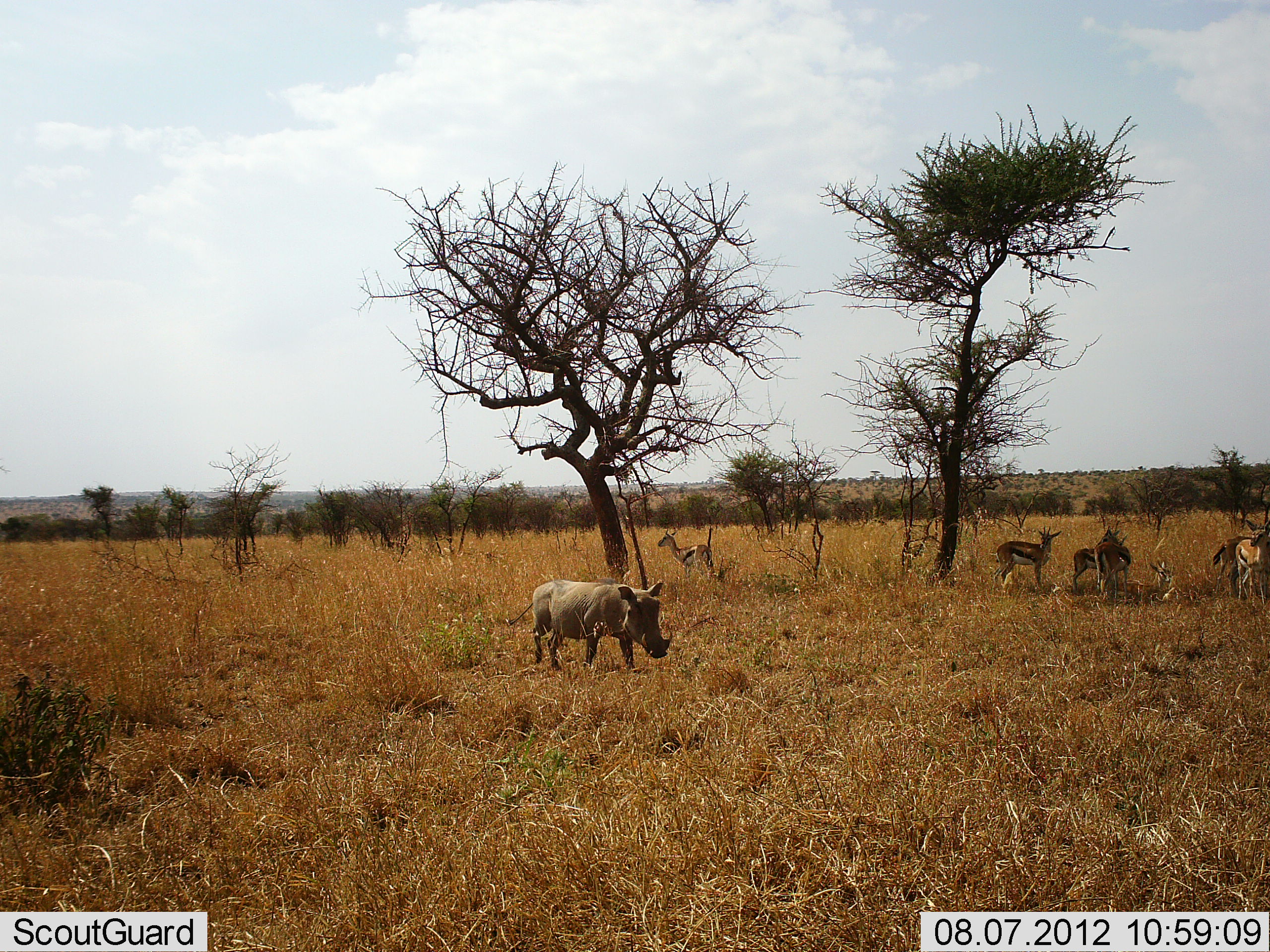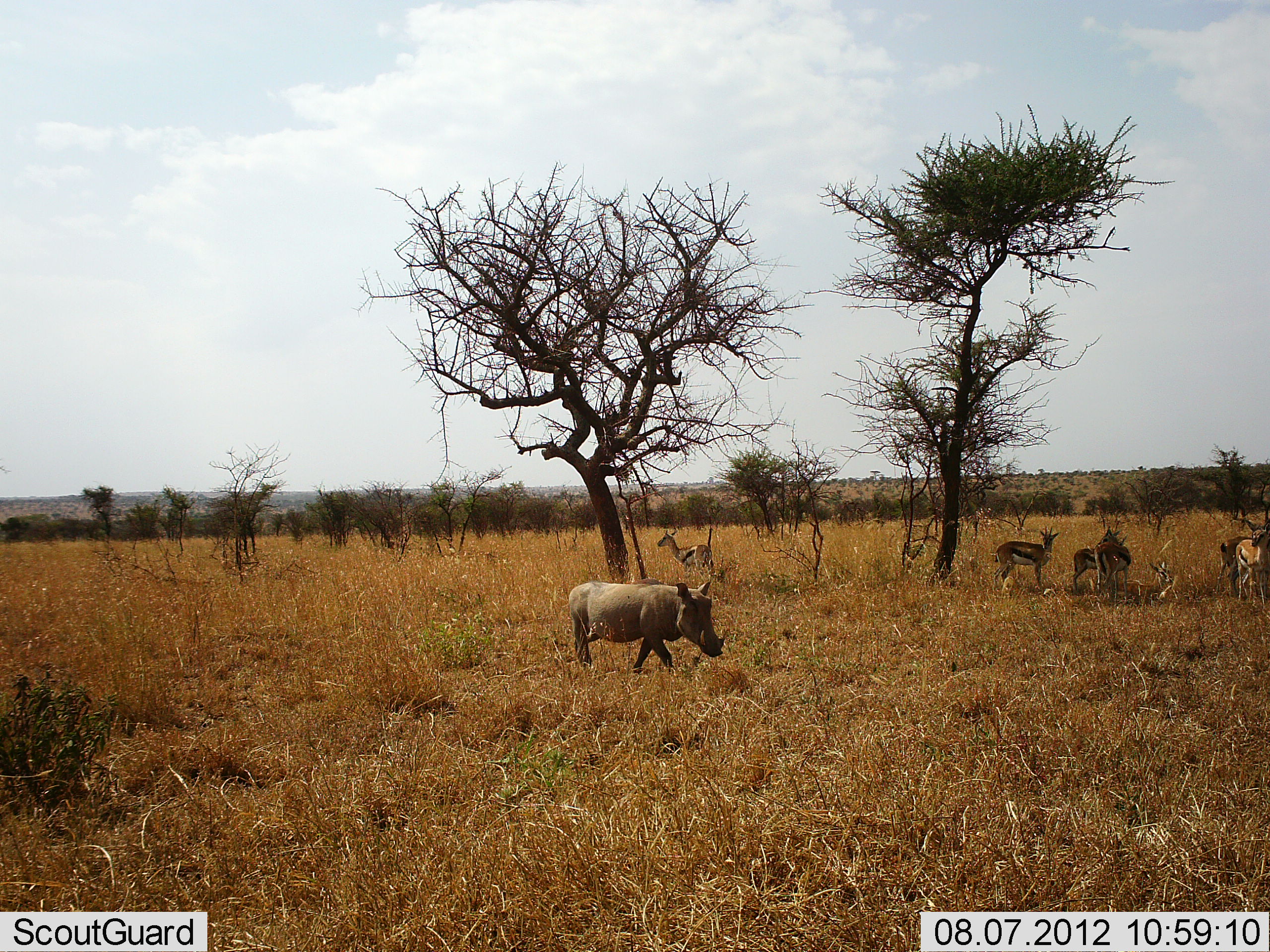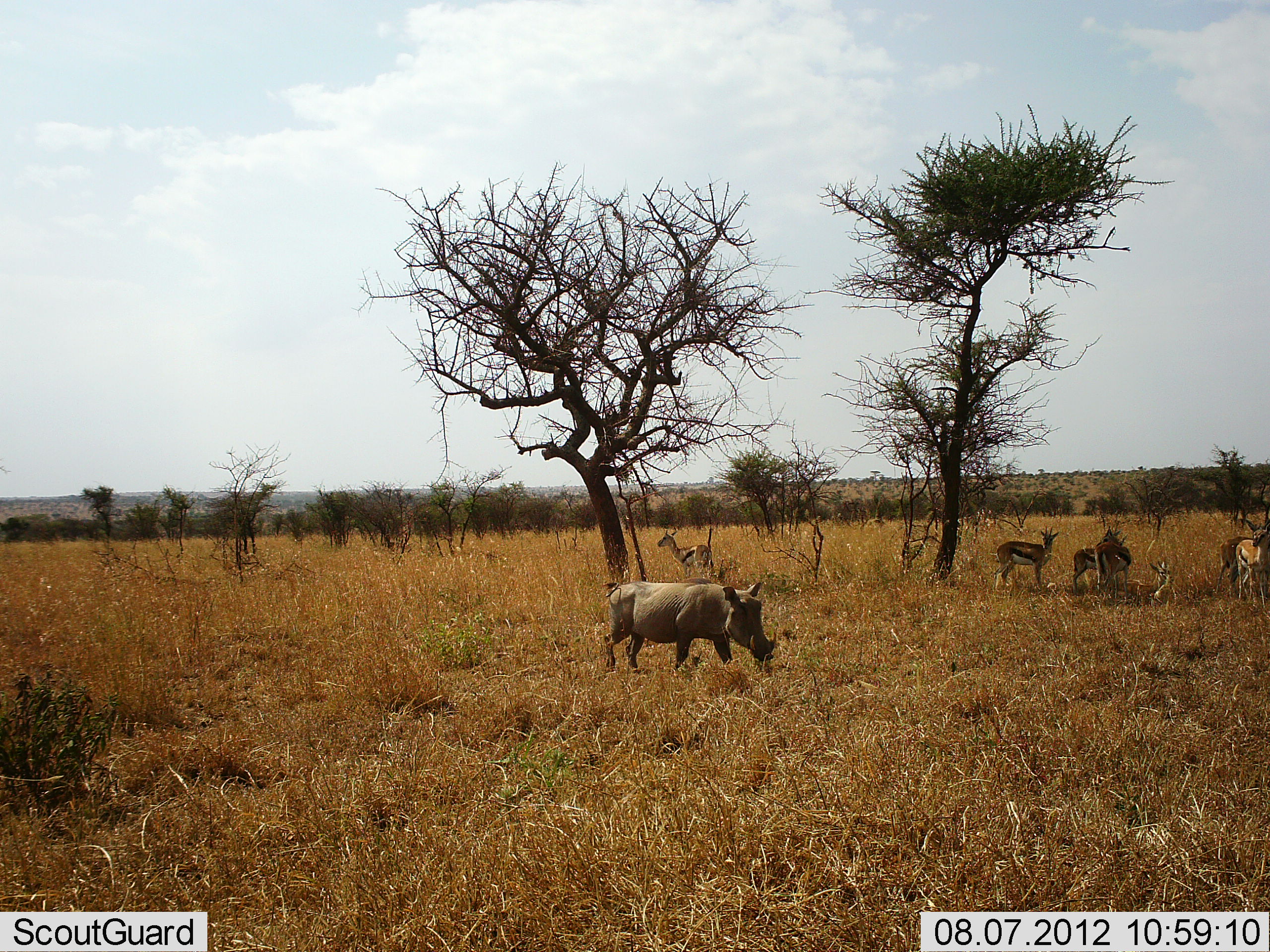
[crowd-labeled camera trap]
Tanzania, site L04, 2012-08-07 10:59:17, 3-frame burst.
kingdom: Animalia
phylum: Chordata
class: Mammalia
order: Artiodactyla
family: Bovidae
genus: Eudorcas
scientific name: Eudorcas thomsonii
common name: thomson's gazelle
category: gazellethomsons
Gazellethomsons (thomson's gazelle) (Eudorcas thomsonii), count 6. Behavior (volunteer vote fractions): standing 91%, resting 9%, moving 0%, interacting 9%. Young present (vote fraction): 0%. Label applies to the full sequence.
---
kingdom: Animalia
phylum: Chordata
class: Mammalia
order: Artiodactyla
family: Suidae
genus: Phacochoerus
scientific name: Phacochoerus africanus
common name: warthog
Warthog (Phacochoerus africanus), count 1. Behavior (volunteer vote fractions): standing 0%, resting 0%, moving 100%, interacting 0%. Young present (vote fraction): 0%. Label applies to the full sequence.